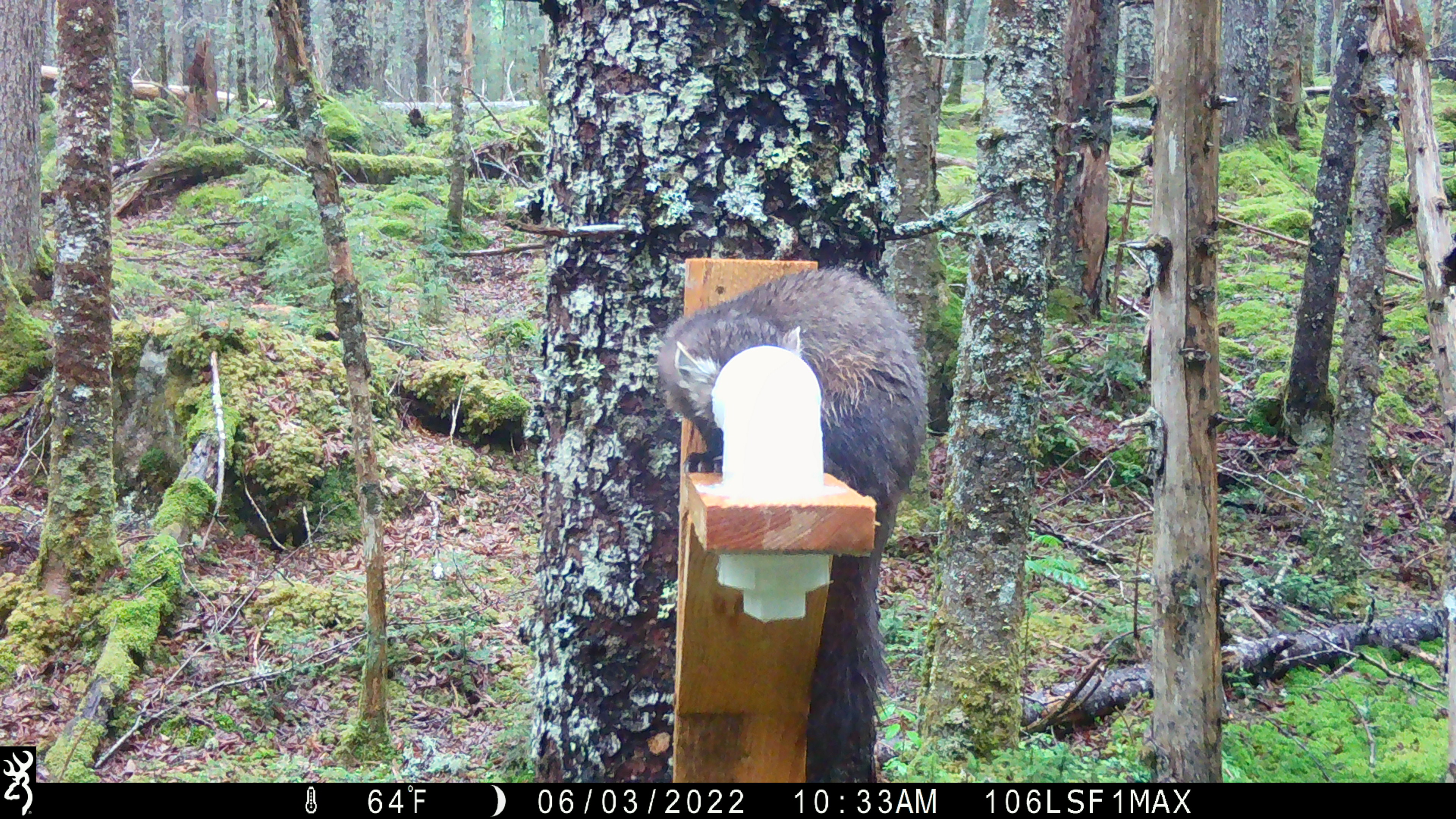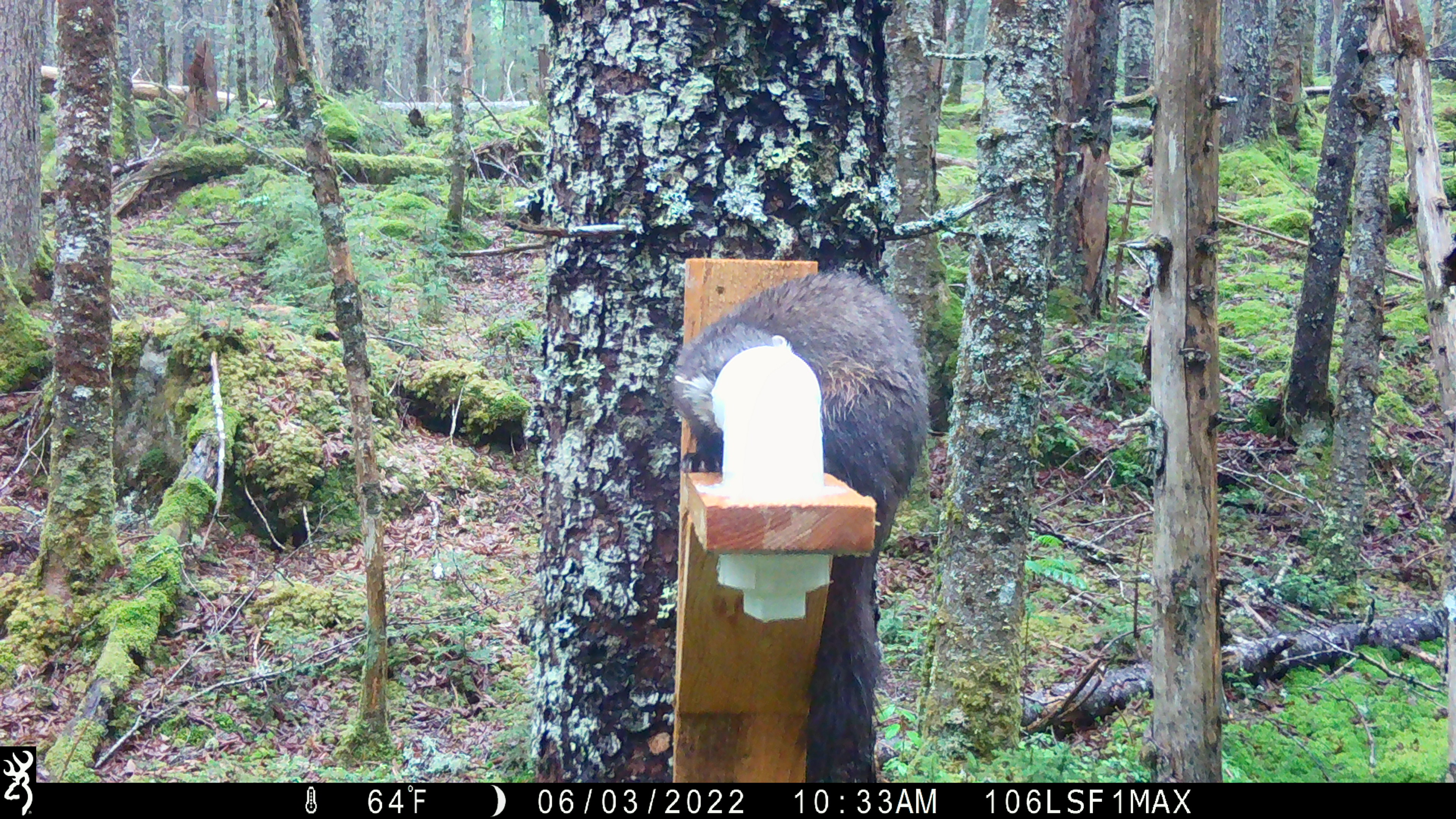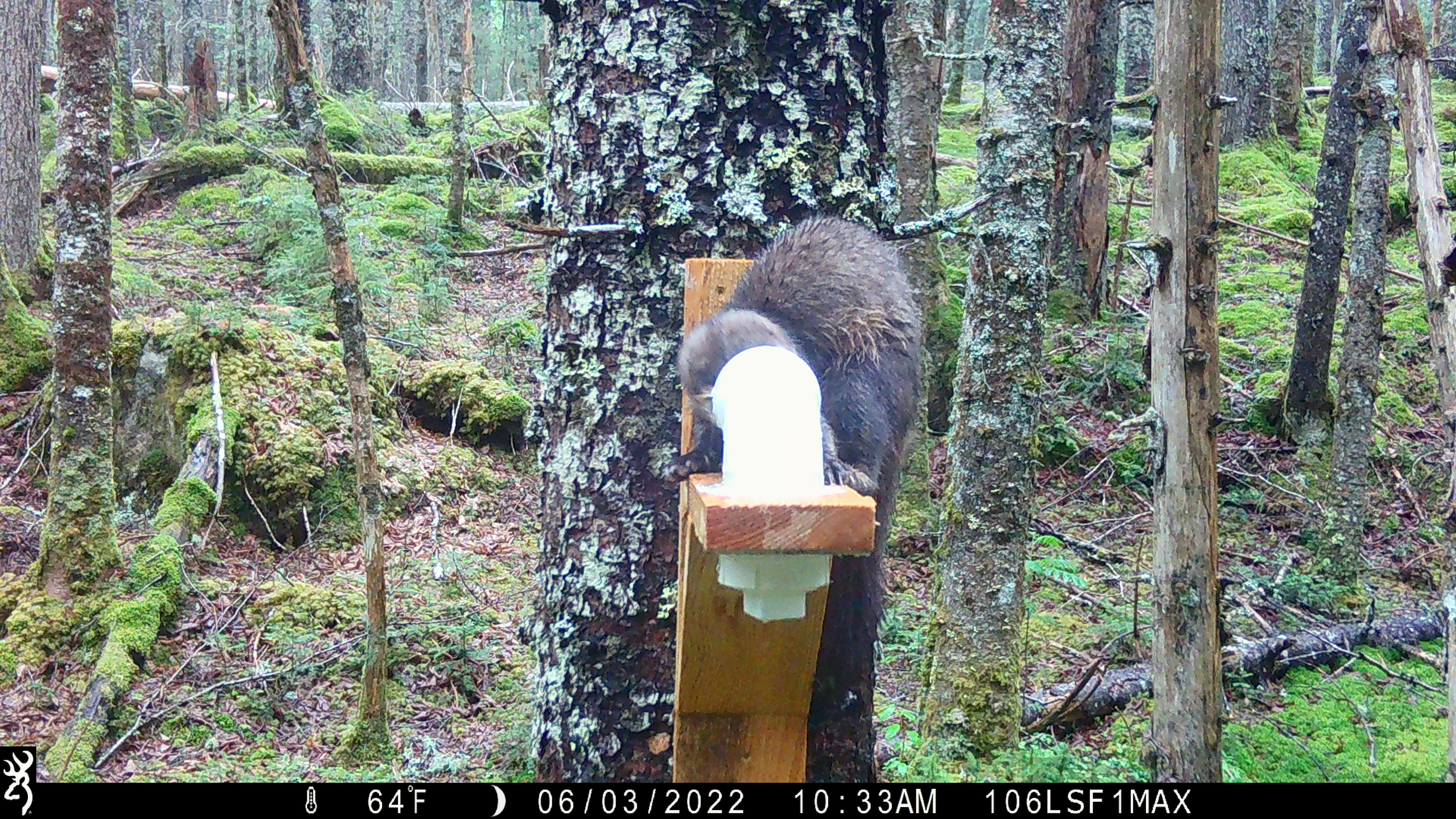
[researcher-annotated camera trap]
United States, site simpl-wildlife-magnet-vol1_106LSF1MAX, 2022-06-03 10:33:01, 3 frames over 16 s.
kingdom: Animalia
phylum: Chordata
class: Mammalia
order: Carnivora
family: Mustelidae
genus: Martes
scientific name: Martes americana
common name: american marten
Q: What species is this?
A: American marten (Martes americana).